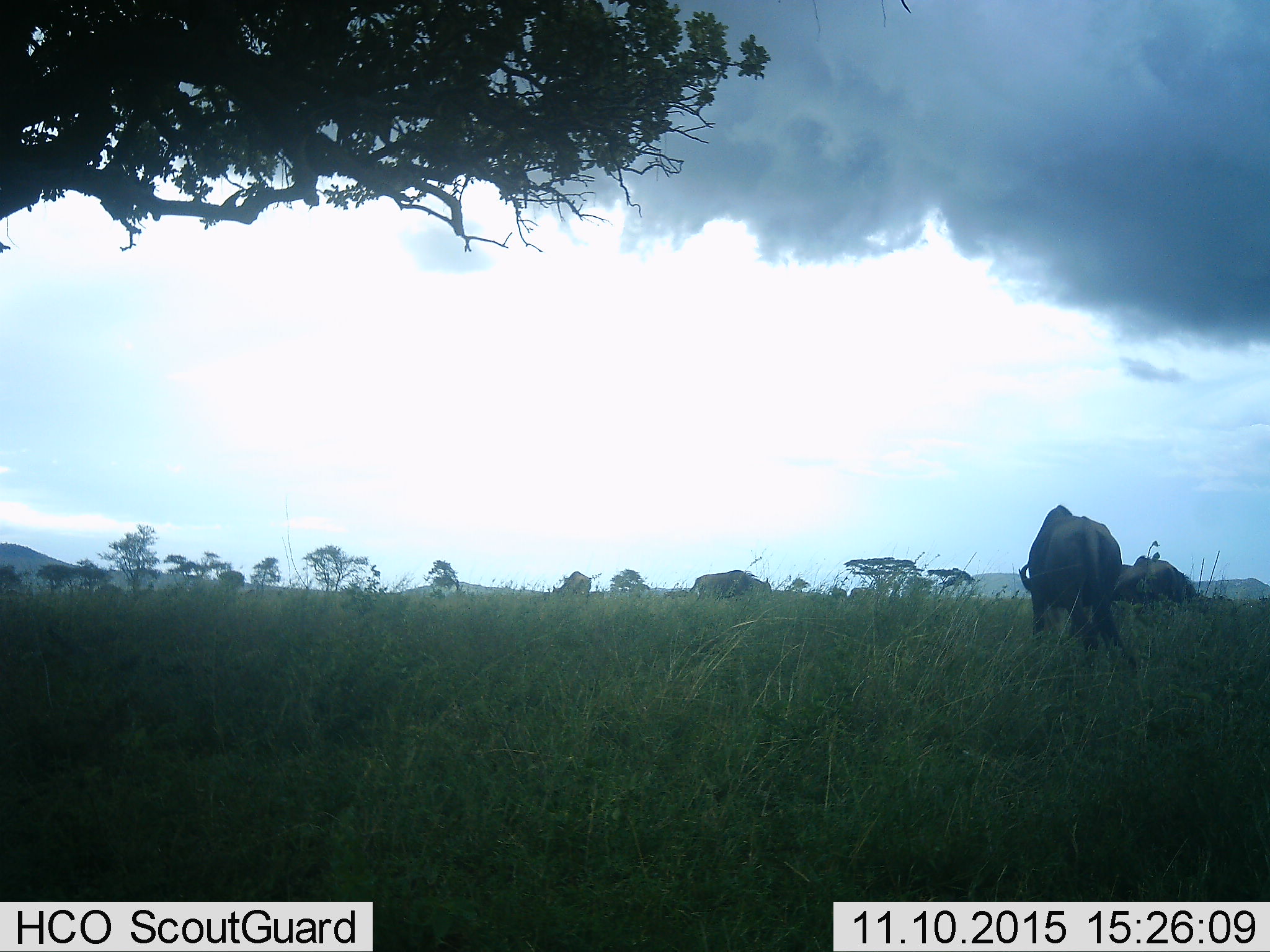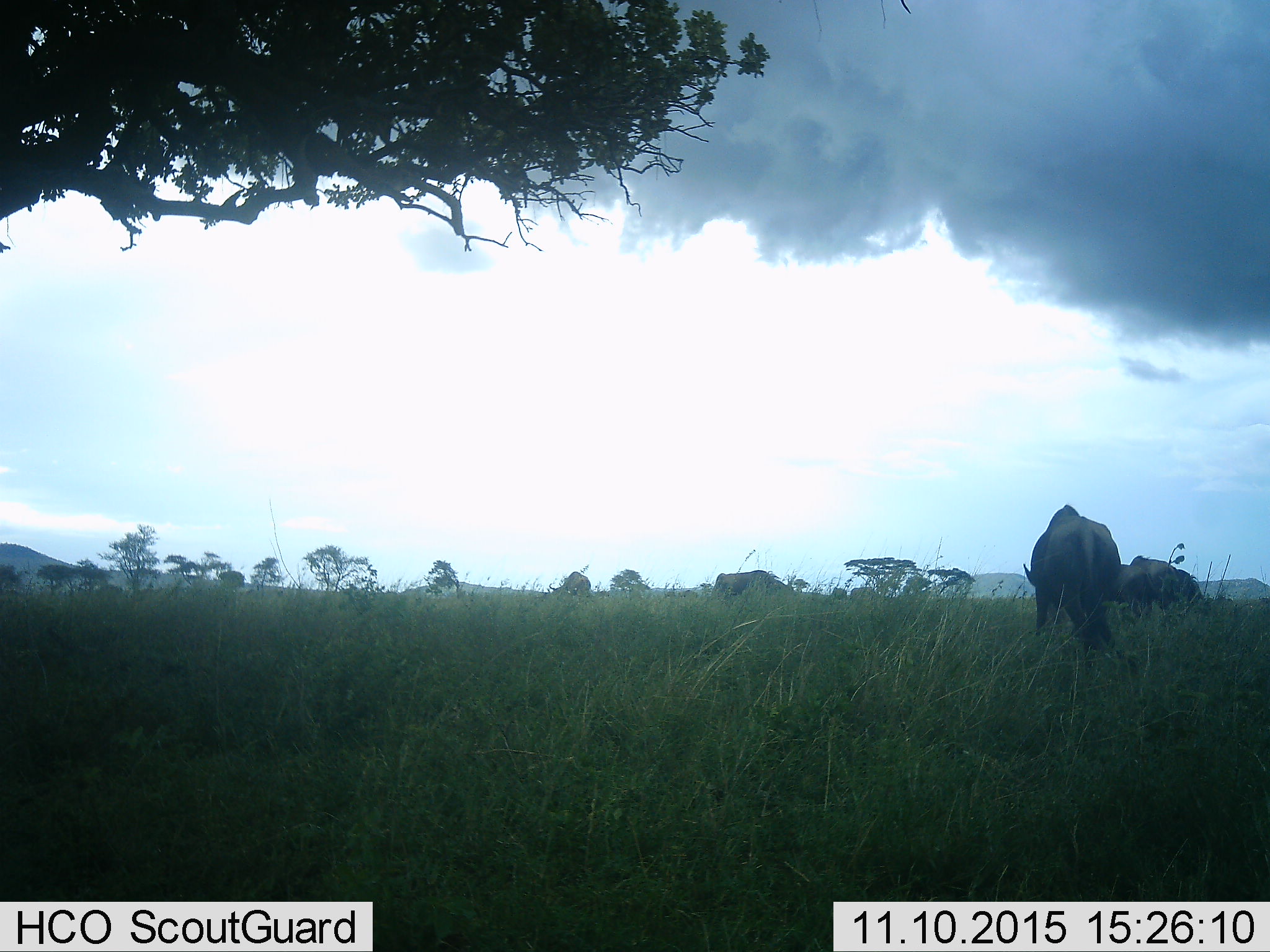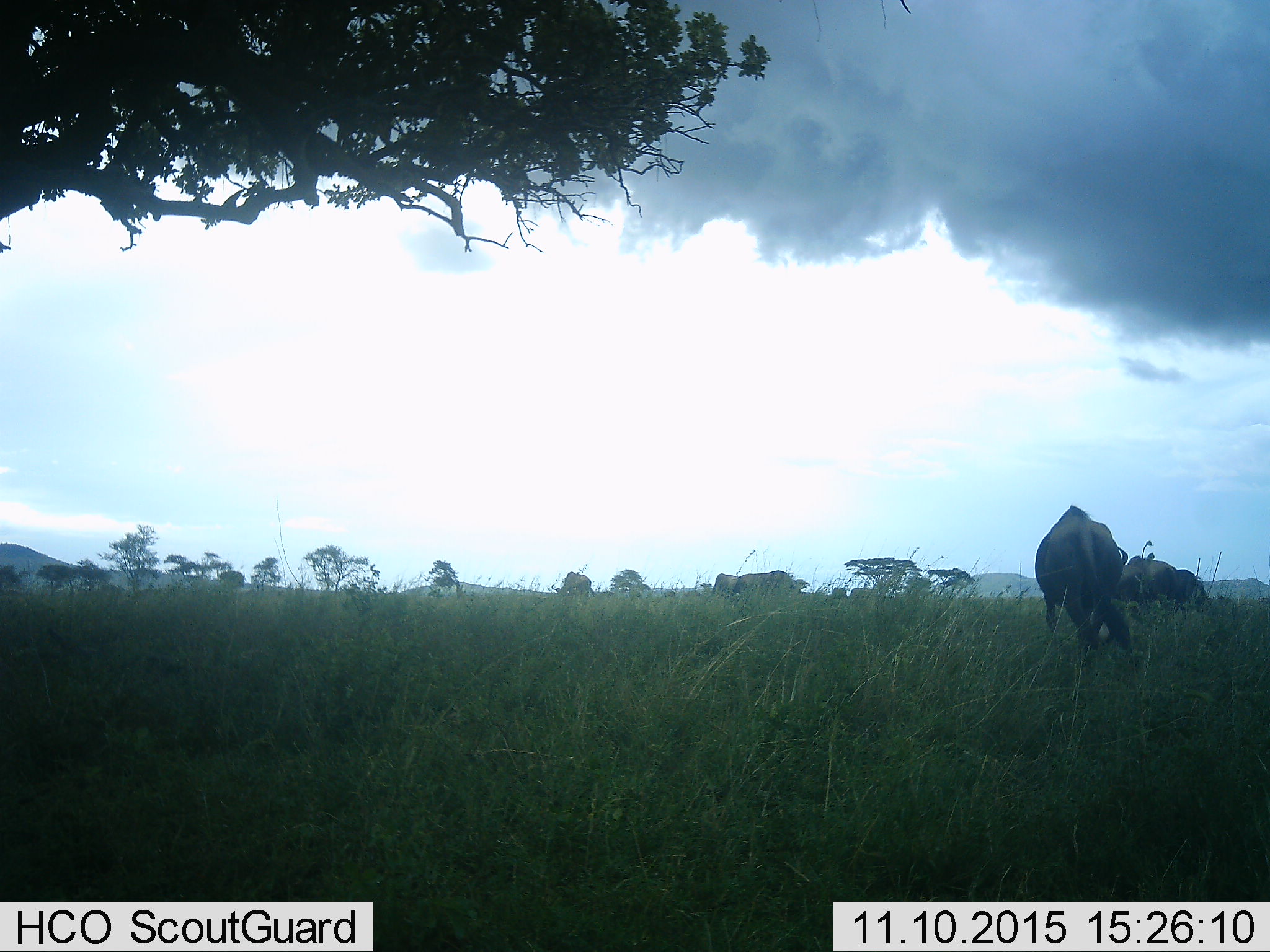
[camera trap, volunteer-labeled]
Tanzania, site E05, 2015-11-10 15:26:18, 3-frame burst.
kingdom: Animalia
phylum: Chordata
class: Mammalia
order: Artiodactyla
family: Bovidae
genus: Connochaetes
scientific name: Connochaetes taurinus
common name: blue wildebeest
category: wildebeest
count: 6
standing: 40%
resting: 10%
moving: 60%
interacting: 0%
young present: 0%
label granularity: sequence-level